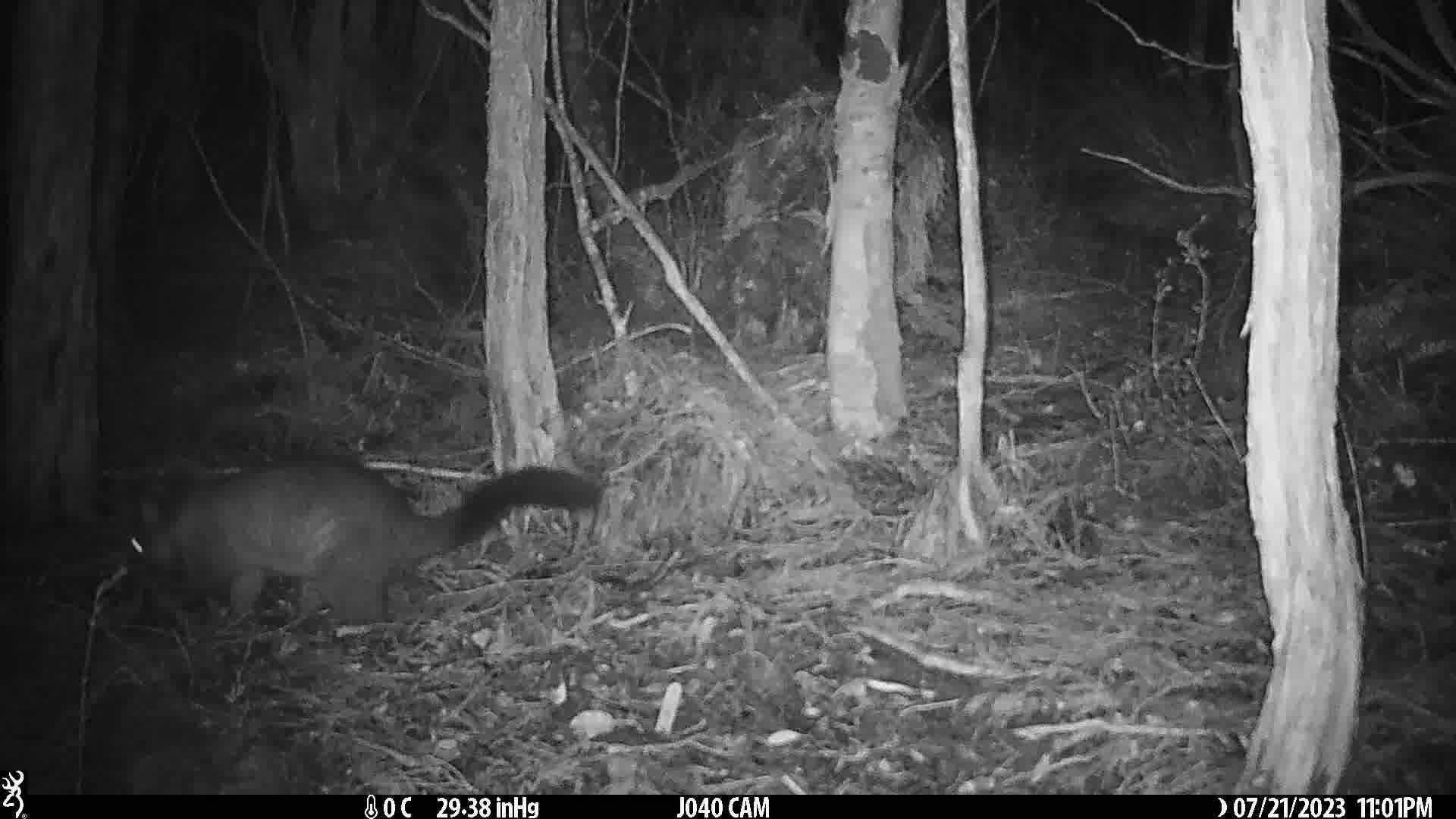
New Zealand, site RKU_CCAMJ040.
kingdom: Animalia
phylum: Chordata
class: Mammalia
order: Diprotodontia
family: Phalangeridae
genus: Trichosurus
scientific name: Trichosurus vulpecula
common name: common brushtail possum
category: possum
Possum (common brushtail possum) (Trichosurus vulpecula).